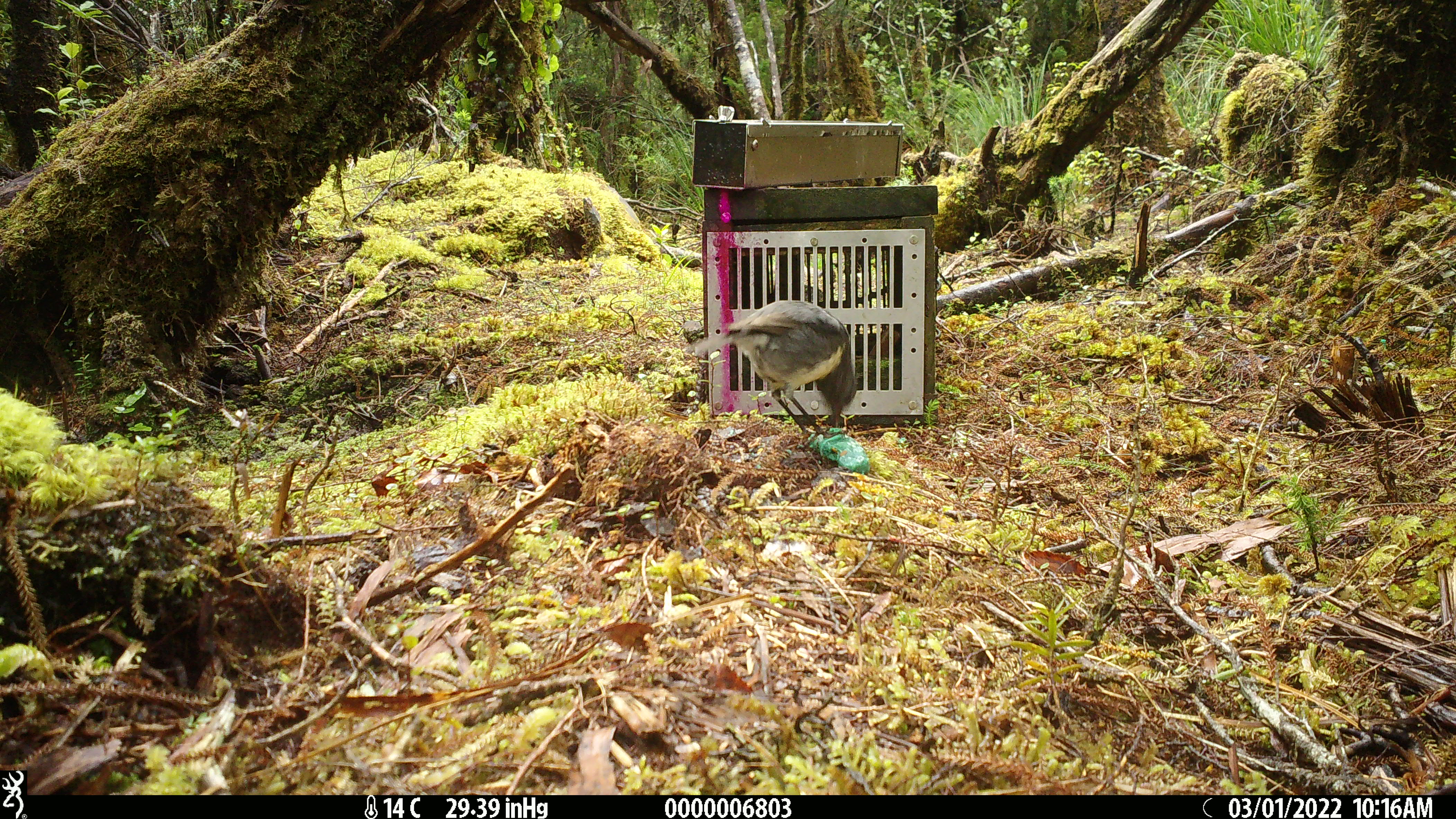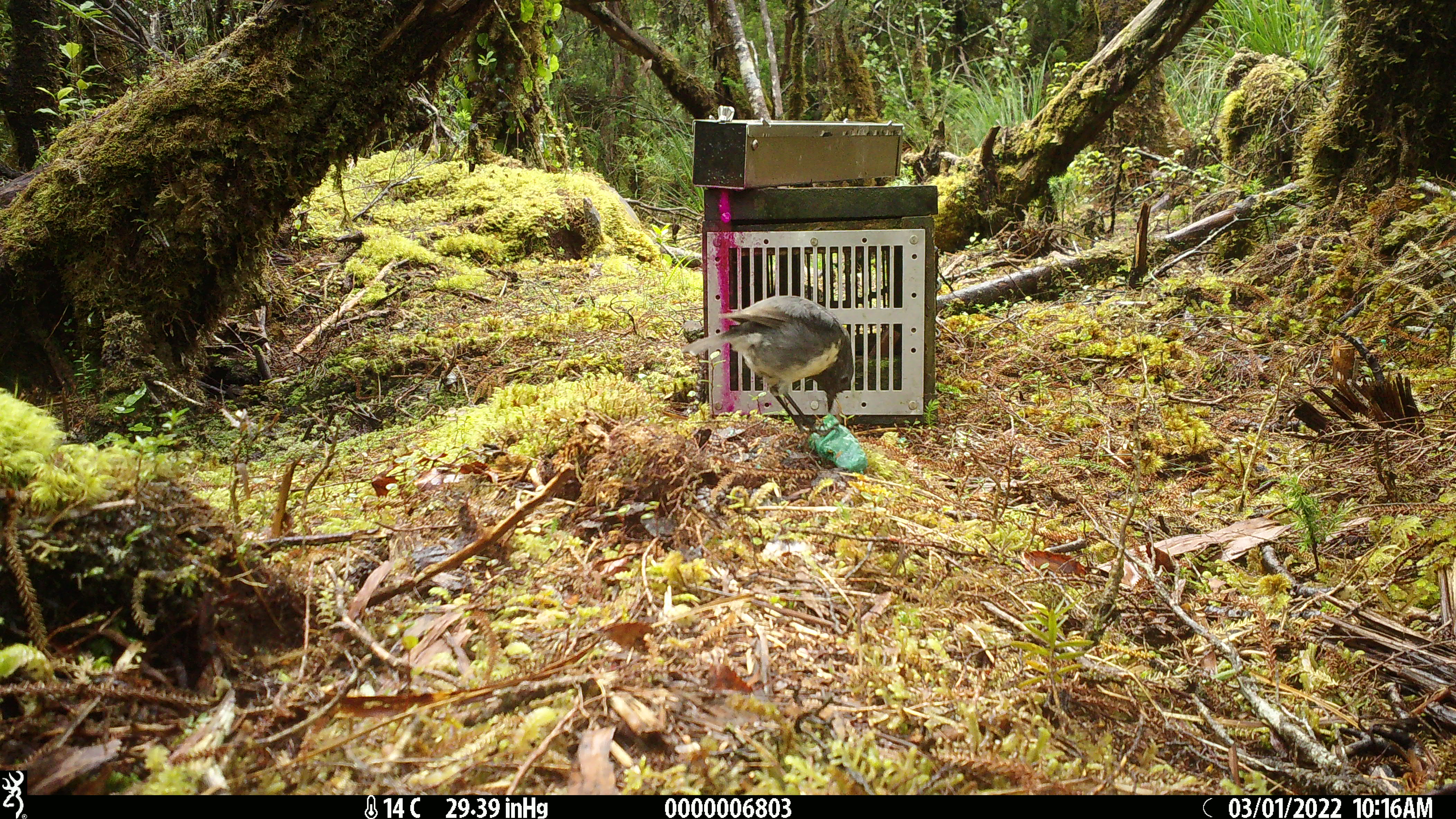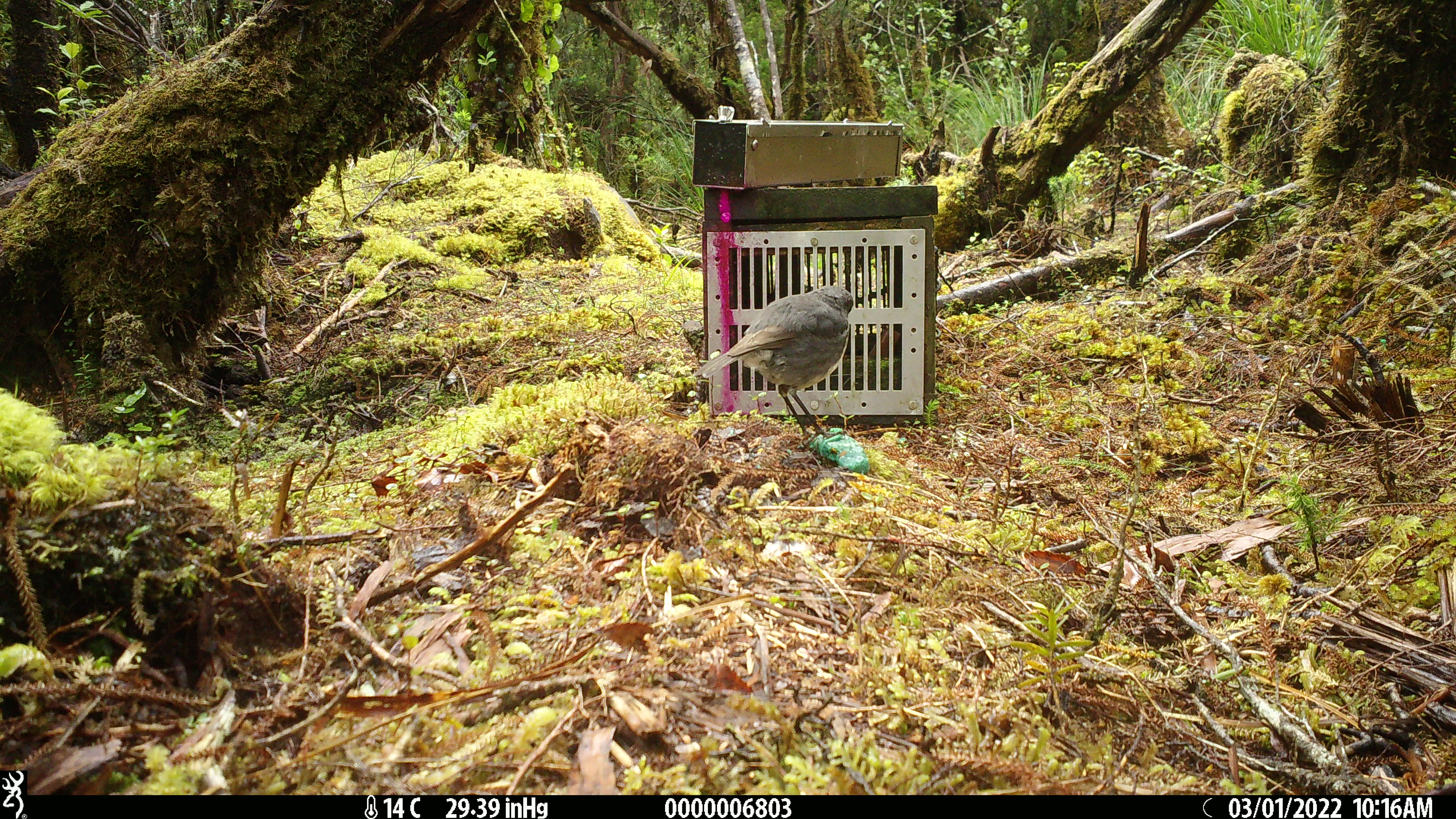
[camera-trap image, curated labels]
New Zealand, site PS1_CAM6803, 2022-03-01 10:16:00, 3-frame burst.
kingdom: Animalia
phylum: Chordata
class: Aves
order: Passeriformes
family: Petroicidae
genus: Petroica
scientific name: Petroica australis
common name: new zealand robin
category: robin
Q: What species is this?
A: Robin (new zealand robin) (Petroica australis).